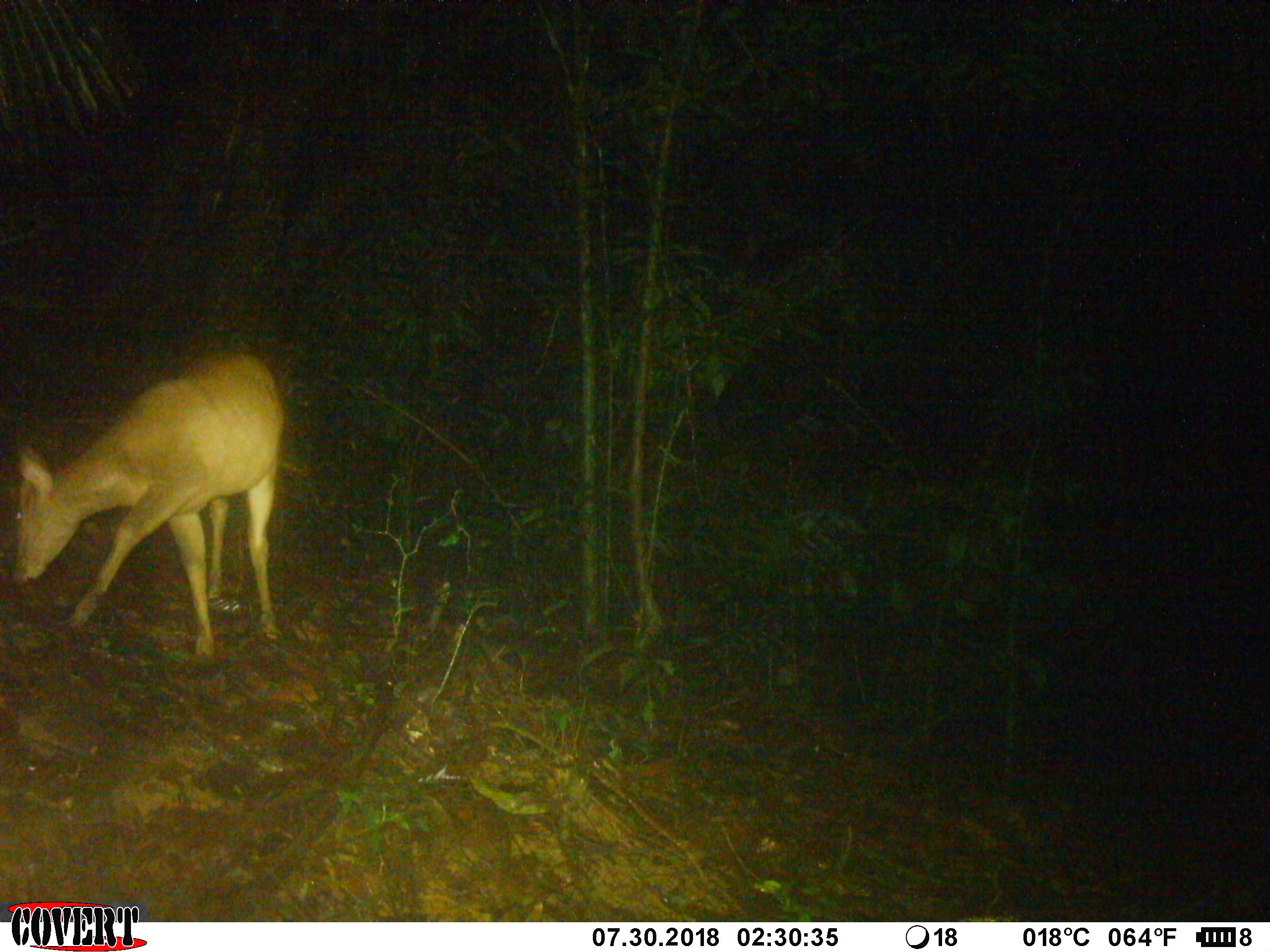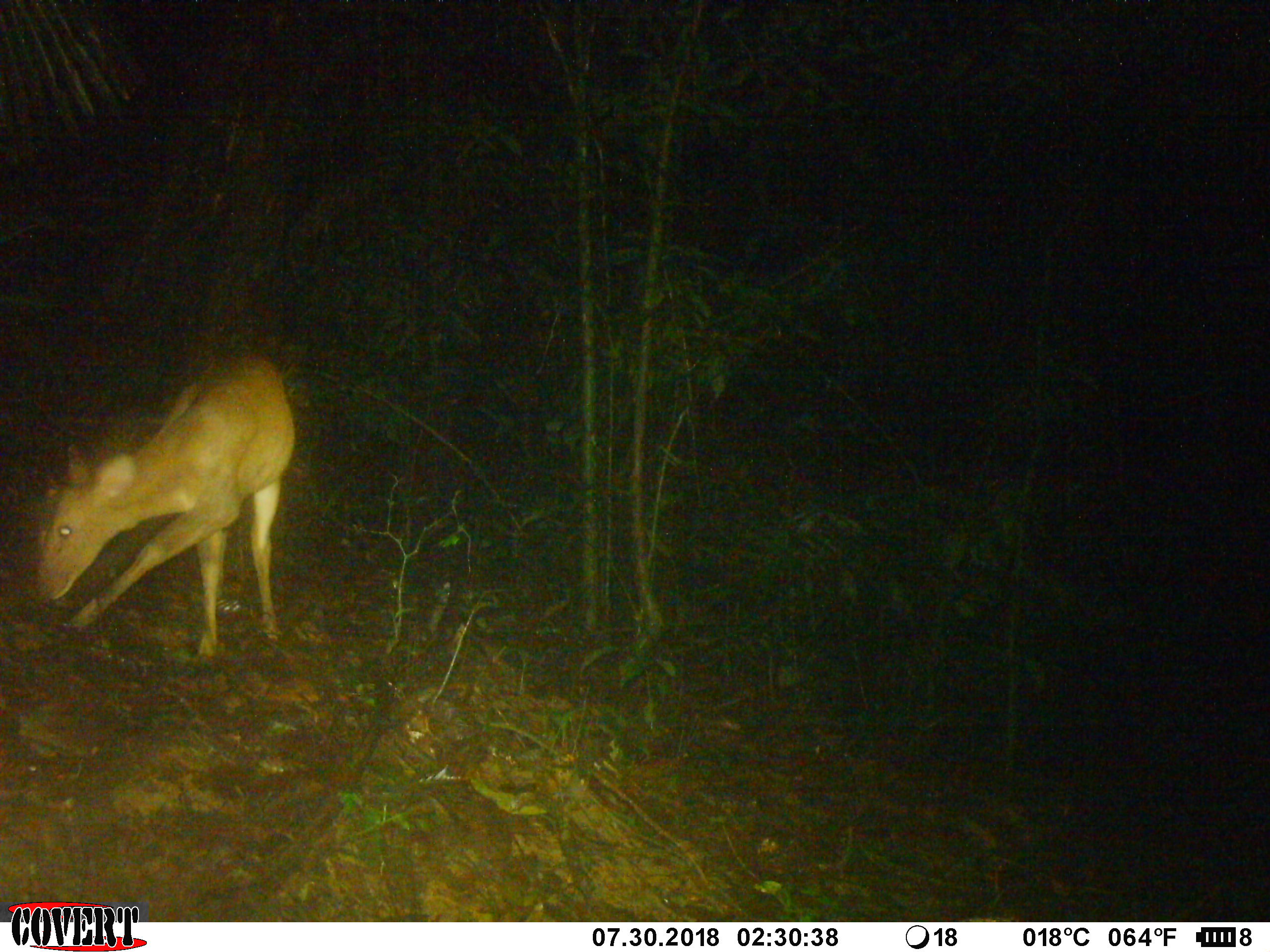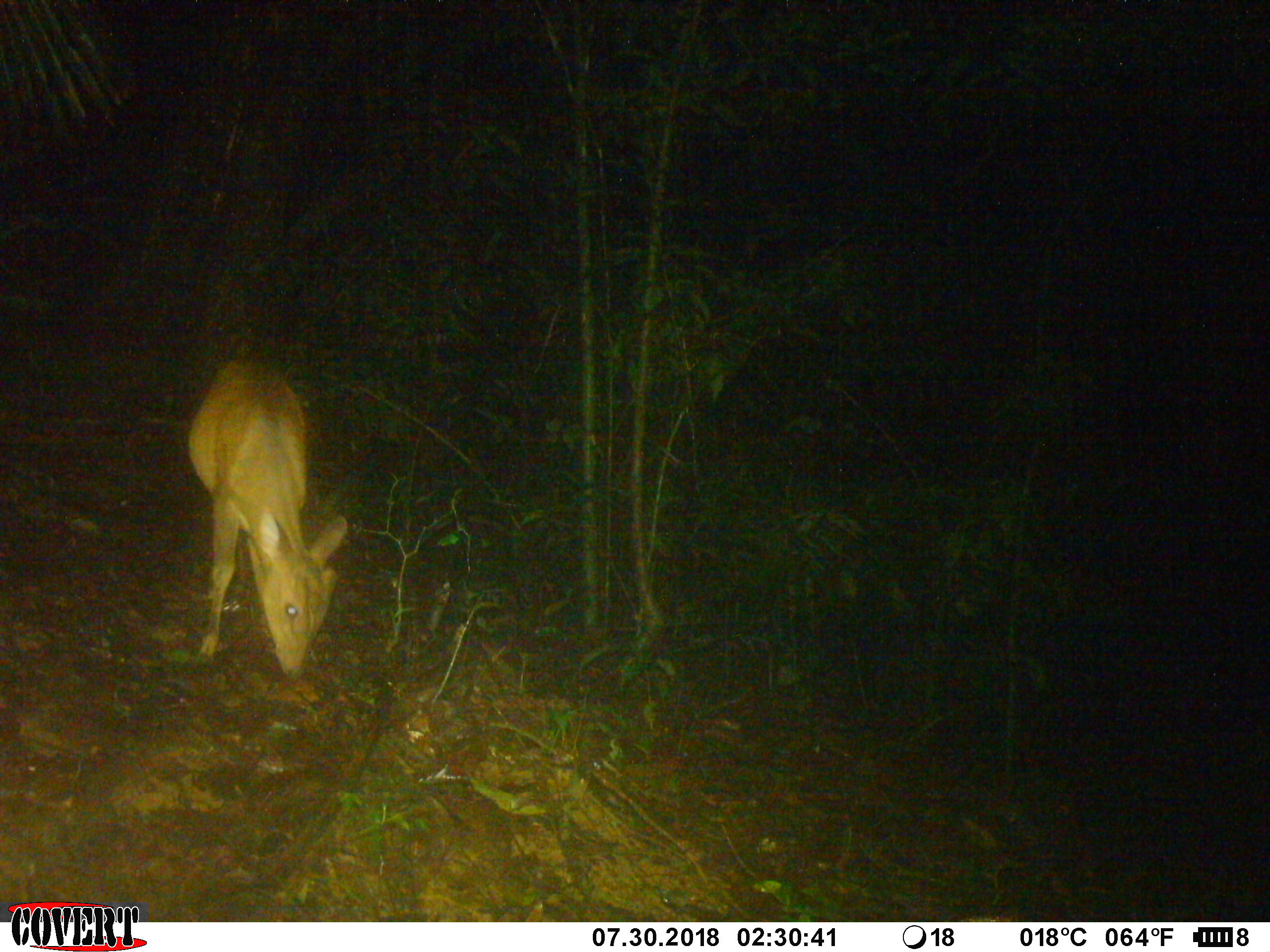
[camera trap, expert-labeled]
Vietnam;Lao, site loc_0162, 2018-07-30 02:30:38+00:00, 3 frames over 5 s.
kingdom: Animalia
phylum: Chordata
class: Mammalia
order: Artiodactyla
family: Cervidae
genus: Muntiacus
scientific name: Muntiacus vuquangensis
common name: large-antlered muntjac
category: large antlered muntjac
Large antlered muntjac (large-antlered muntjac) (Muntiacus vuquangensis). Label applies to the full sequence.